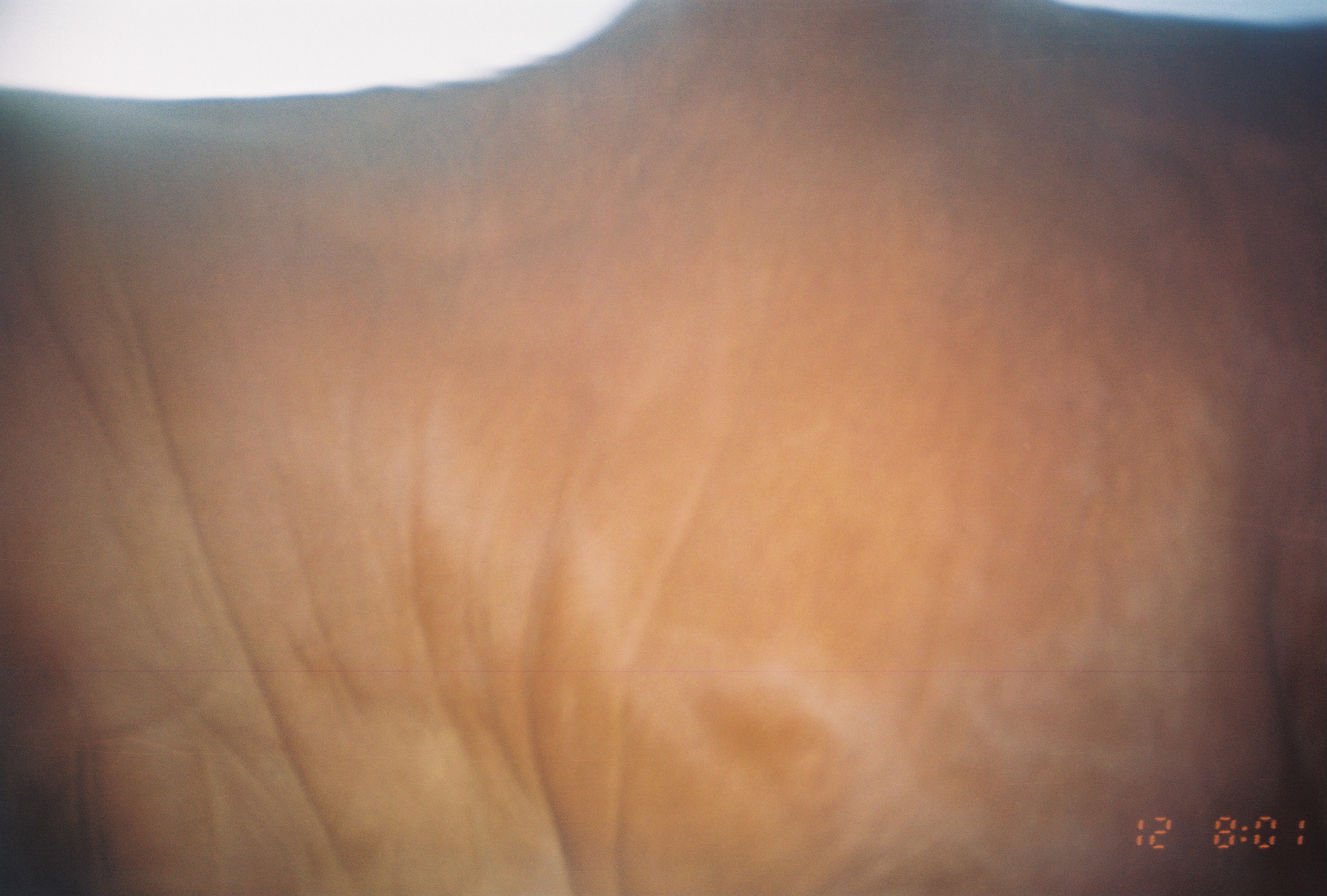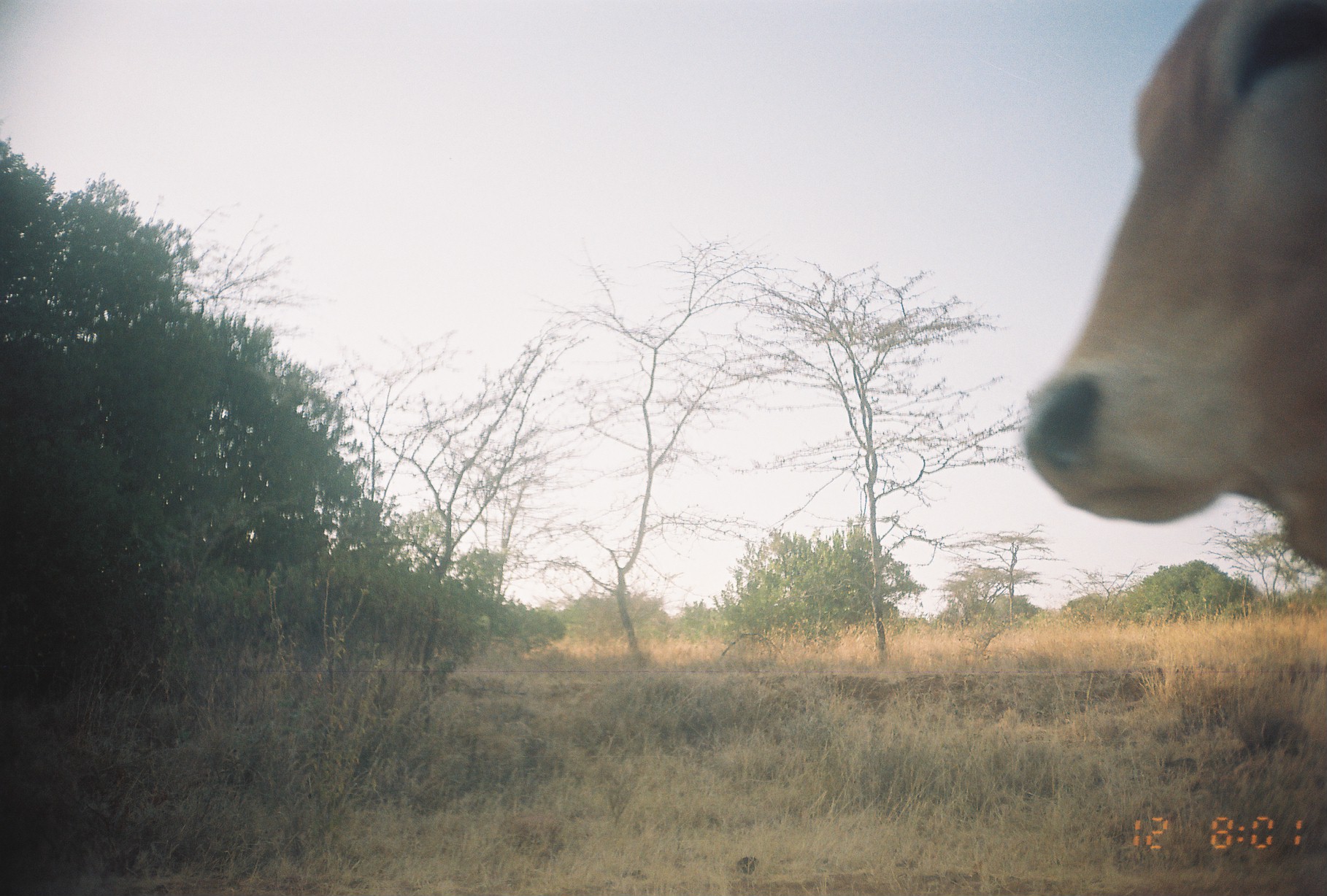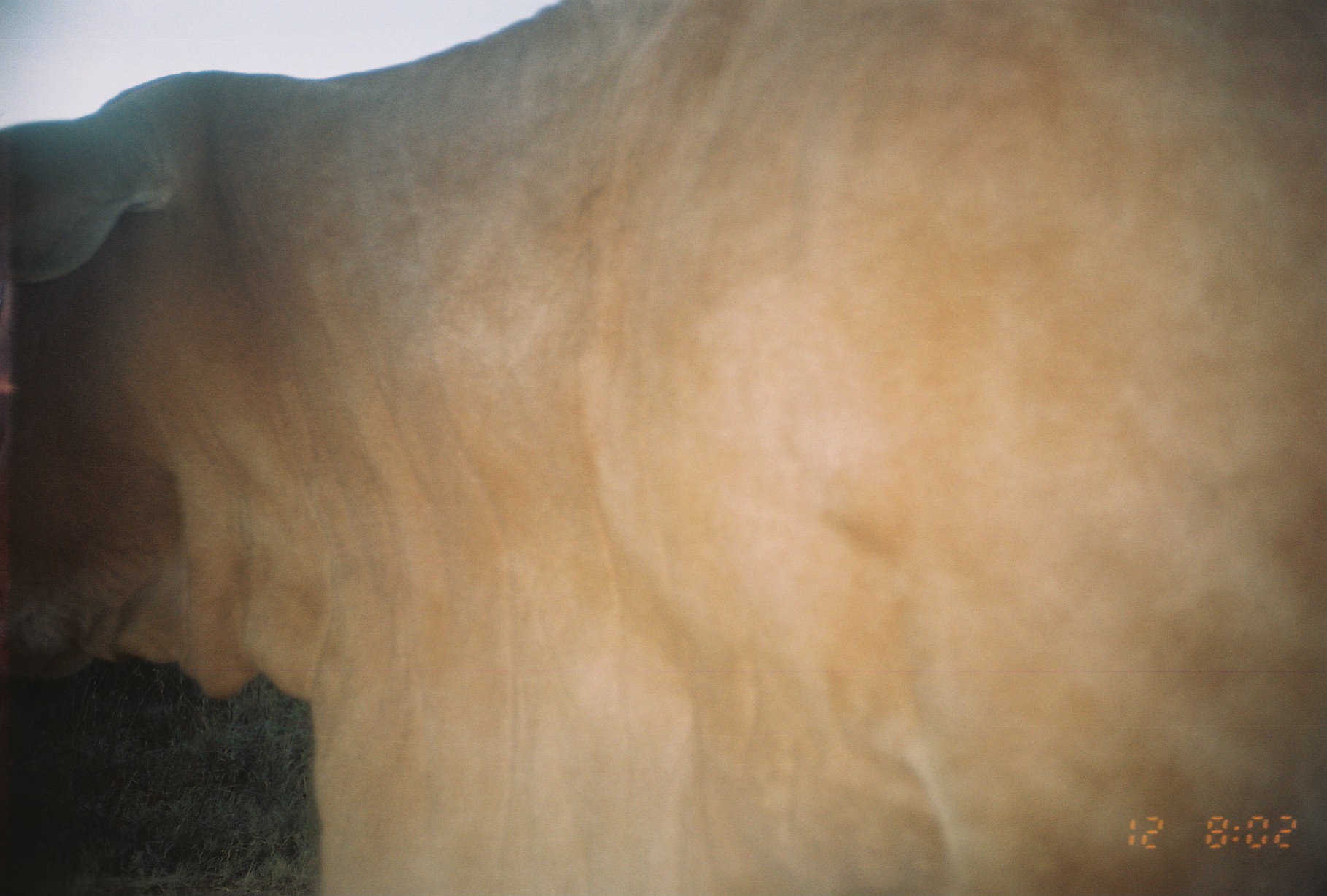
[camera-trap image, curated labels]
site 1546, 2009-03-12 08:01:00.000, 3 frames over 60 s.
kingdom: Animalia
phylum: Chordata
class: Mammalia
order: Artiodactyla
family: Bovidae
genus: Bos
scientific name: Bos taurus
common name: domestic cattle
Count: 1.